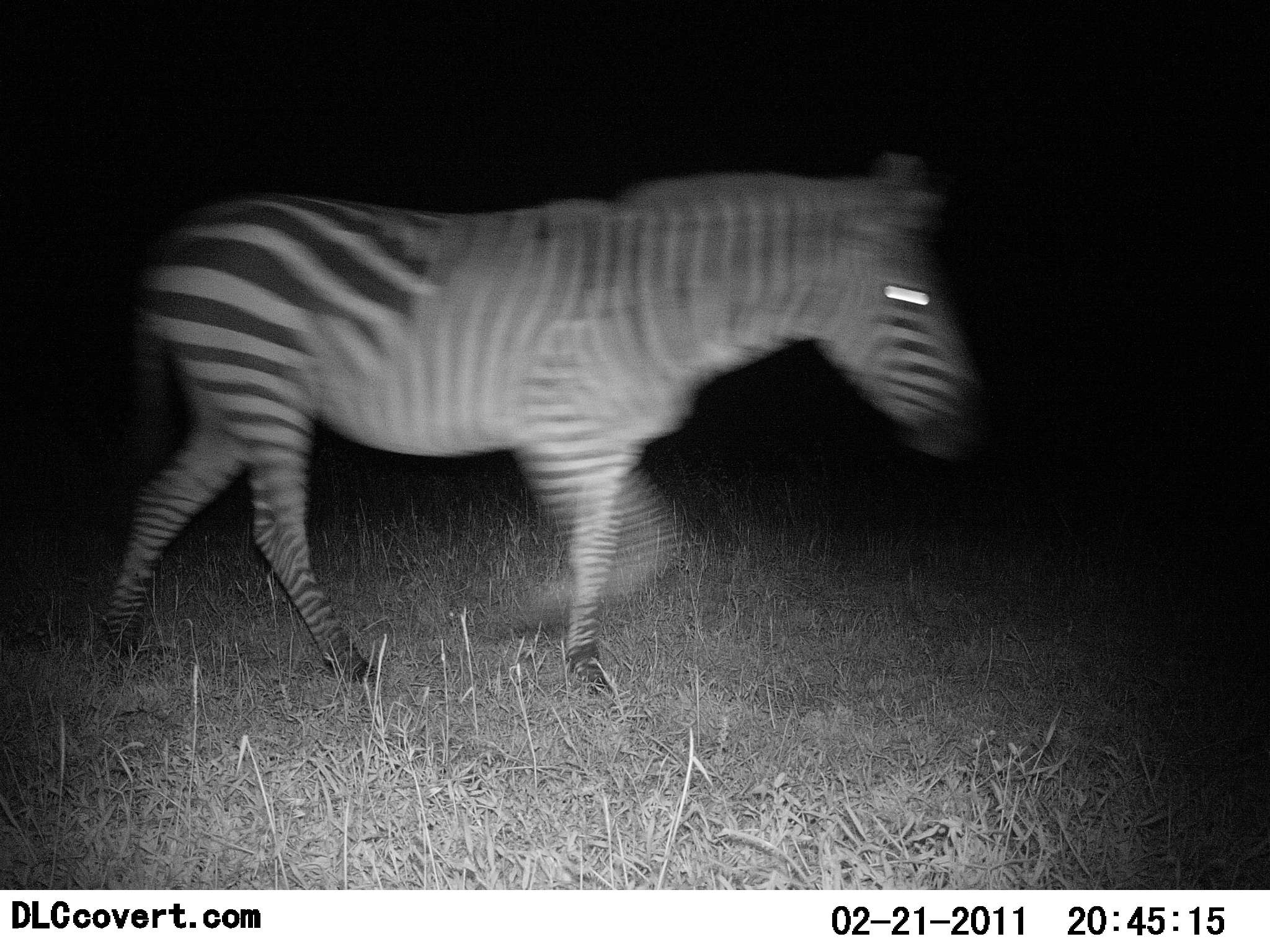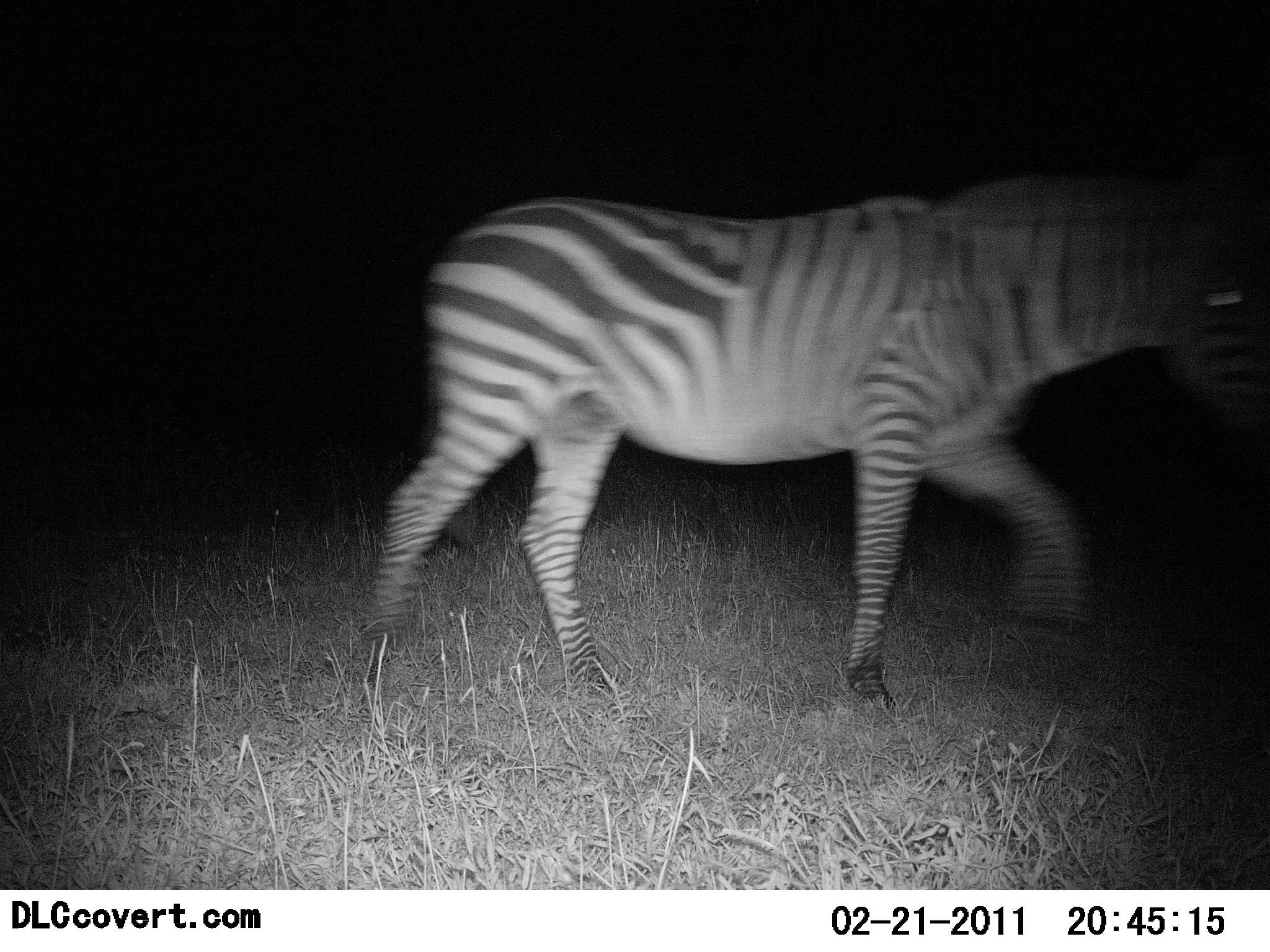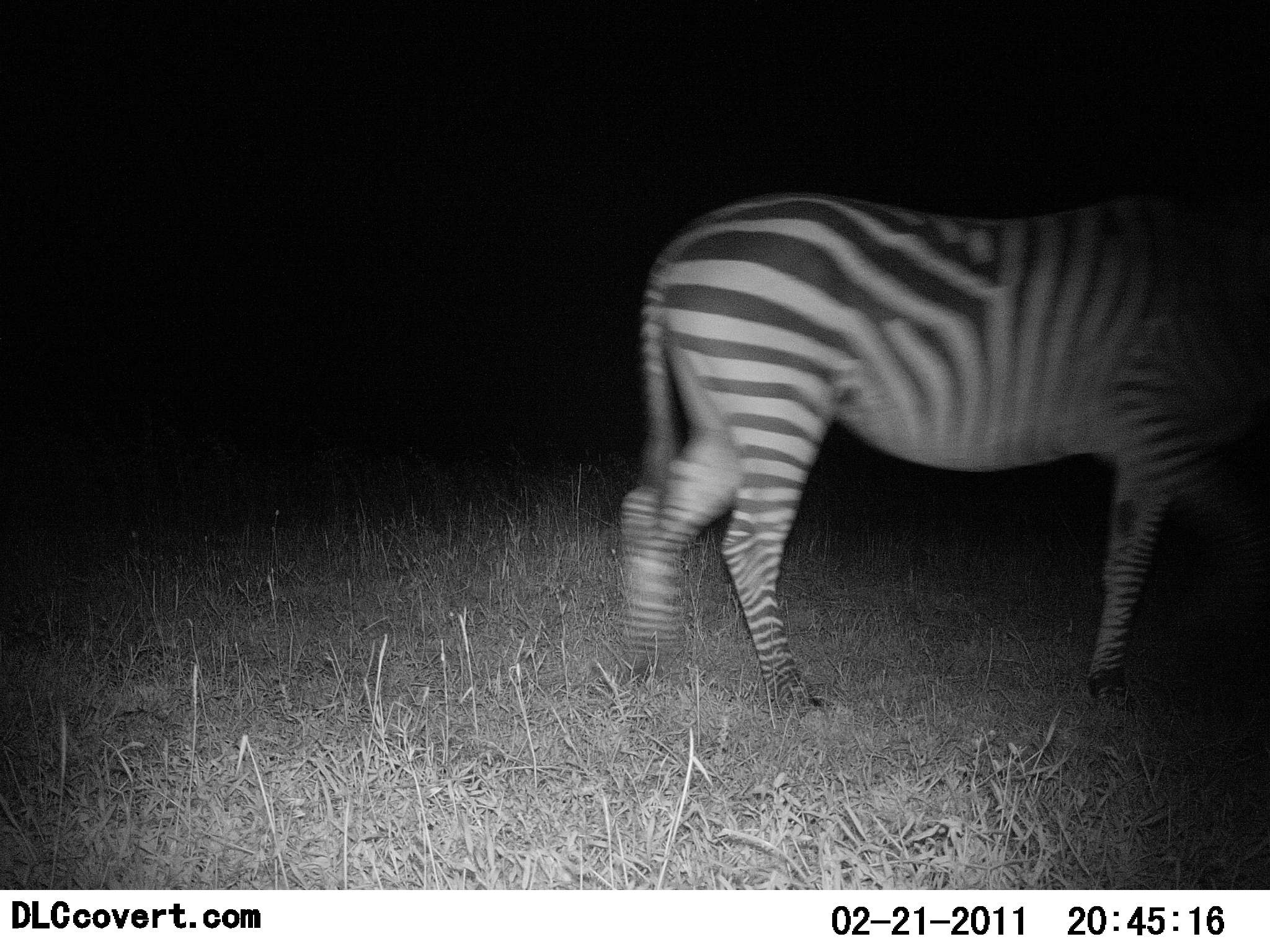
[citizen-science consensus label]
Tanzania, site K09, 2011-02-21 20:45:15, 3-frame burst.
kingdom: Animalia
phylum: Chordata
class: Mammalia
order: Perissodactyla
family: Equidae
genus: Equus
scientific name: Equus quagga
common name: plains zebra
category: zebra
Zebra (plains zebra) (Equus quagga), count 1. Behavior (volunteer vote fractions): standing 0%, resting 0%, moving 100%, interacting 0%. Young present (vote fraction): 0%. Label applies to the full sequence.